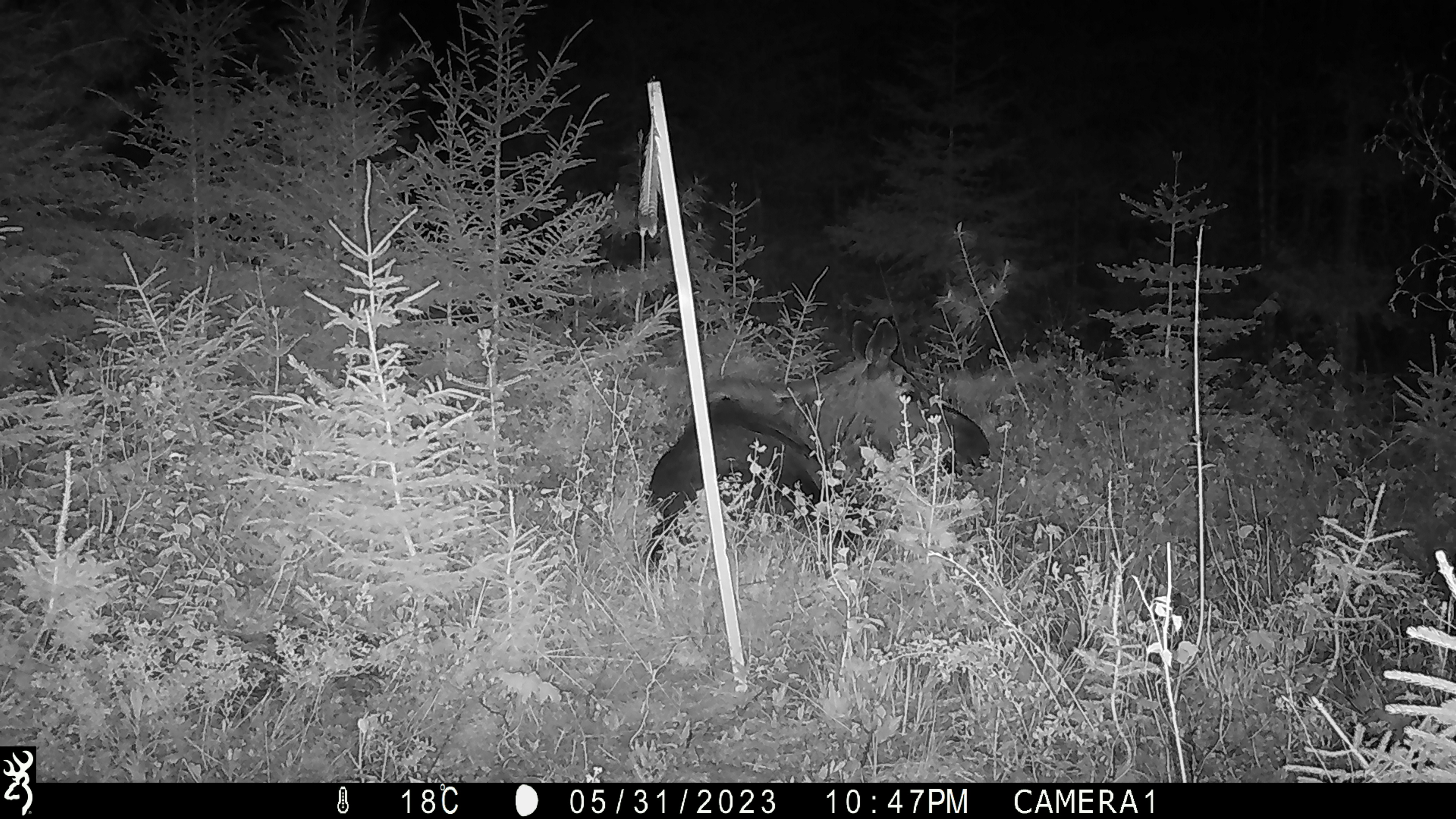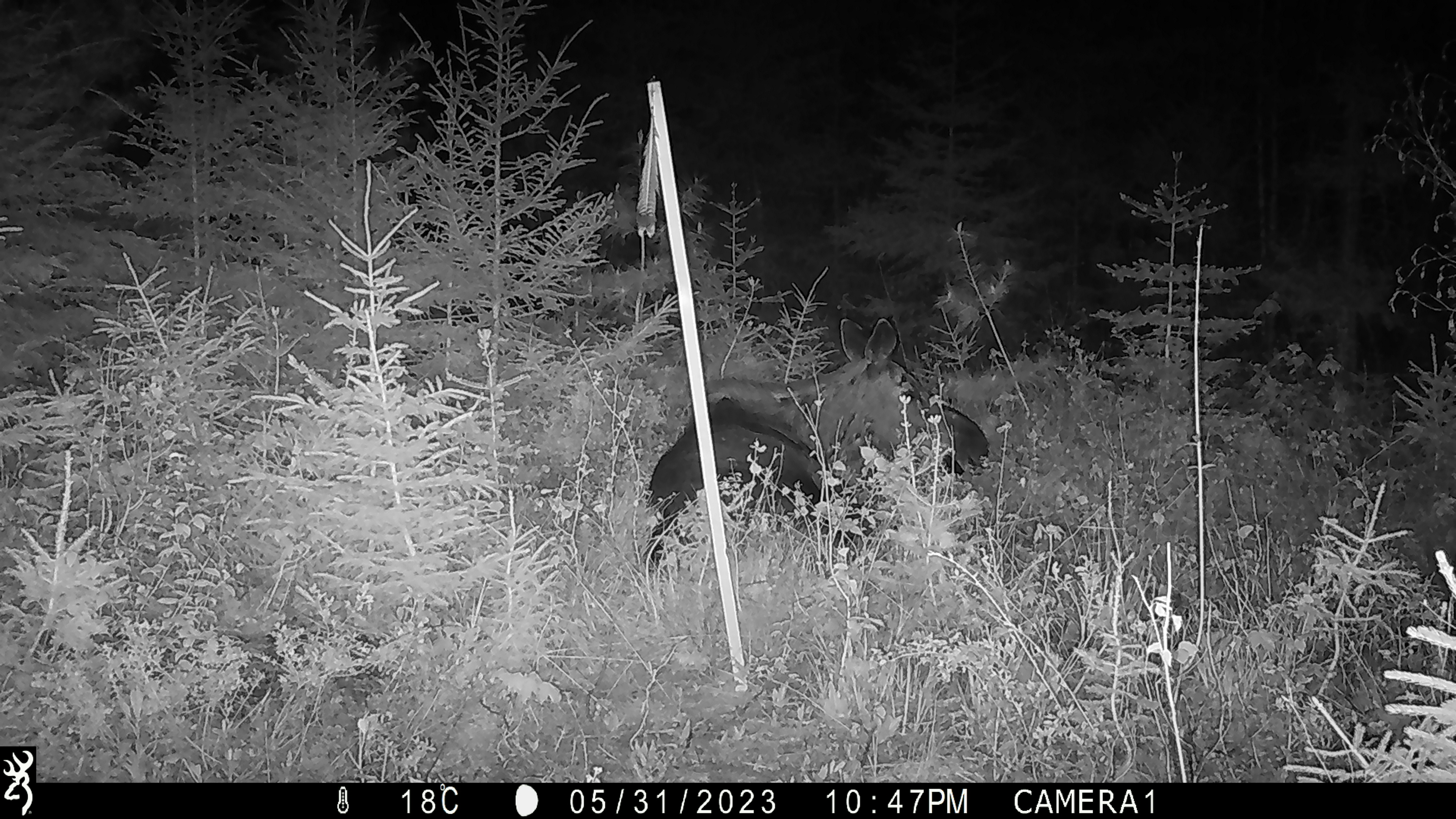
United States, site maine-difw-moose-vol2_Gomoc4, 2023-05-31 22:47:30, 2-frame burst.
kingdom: Animalia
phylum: Chordata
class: Mammalia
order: Artiodactyla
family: Cervidae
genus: Alces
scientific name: Alces alces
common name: moose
Moose (Alces alces).